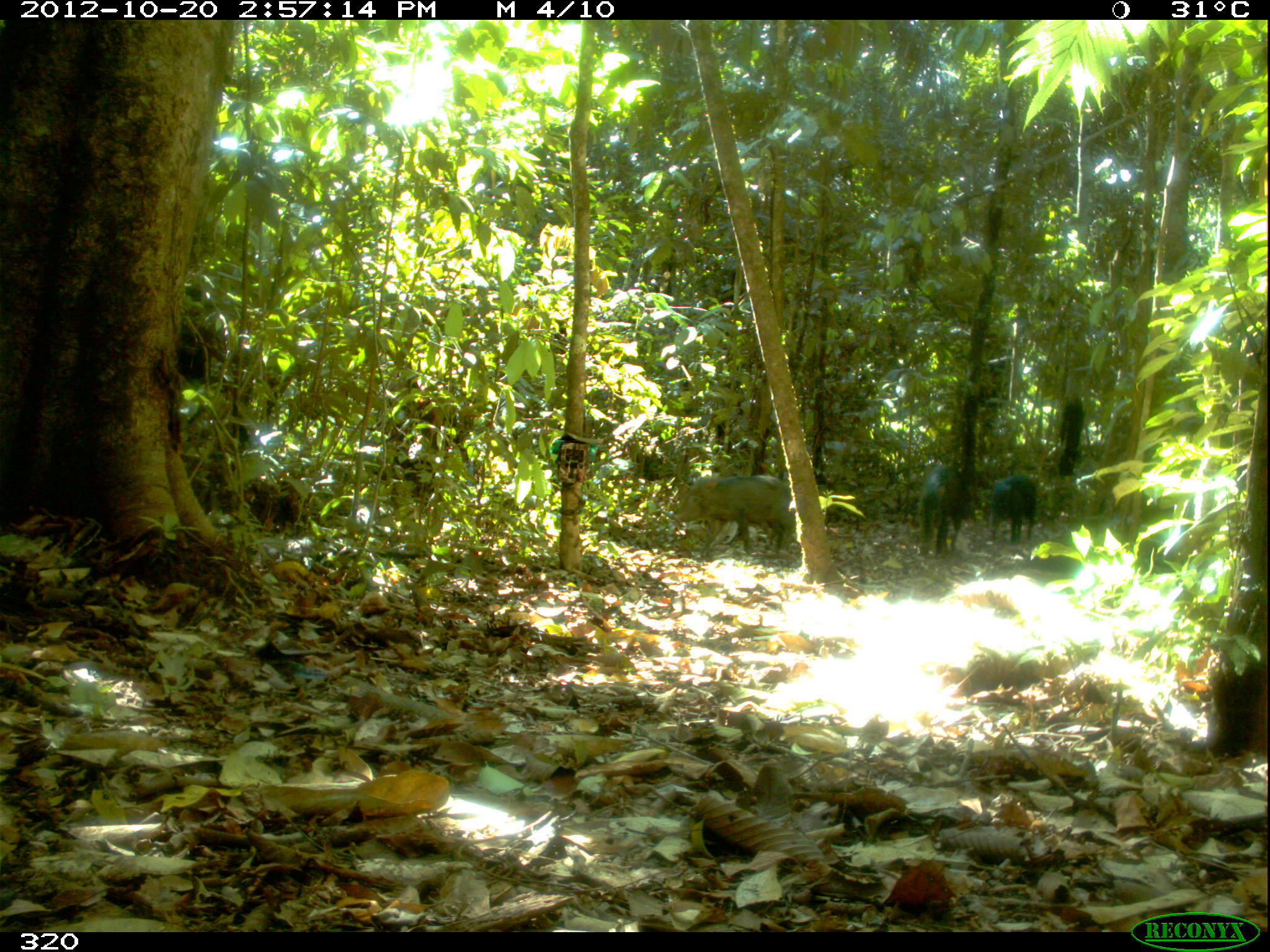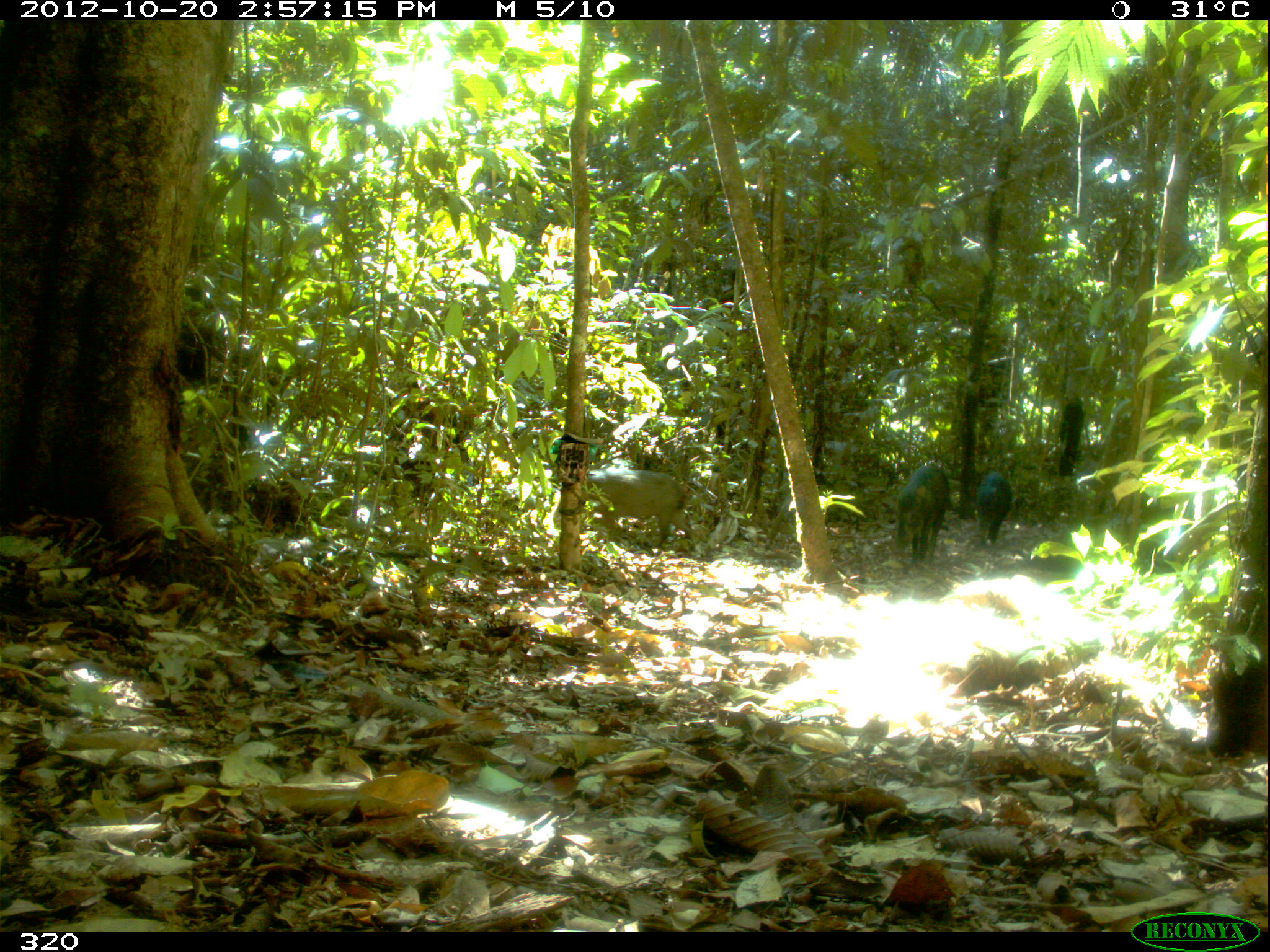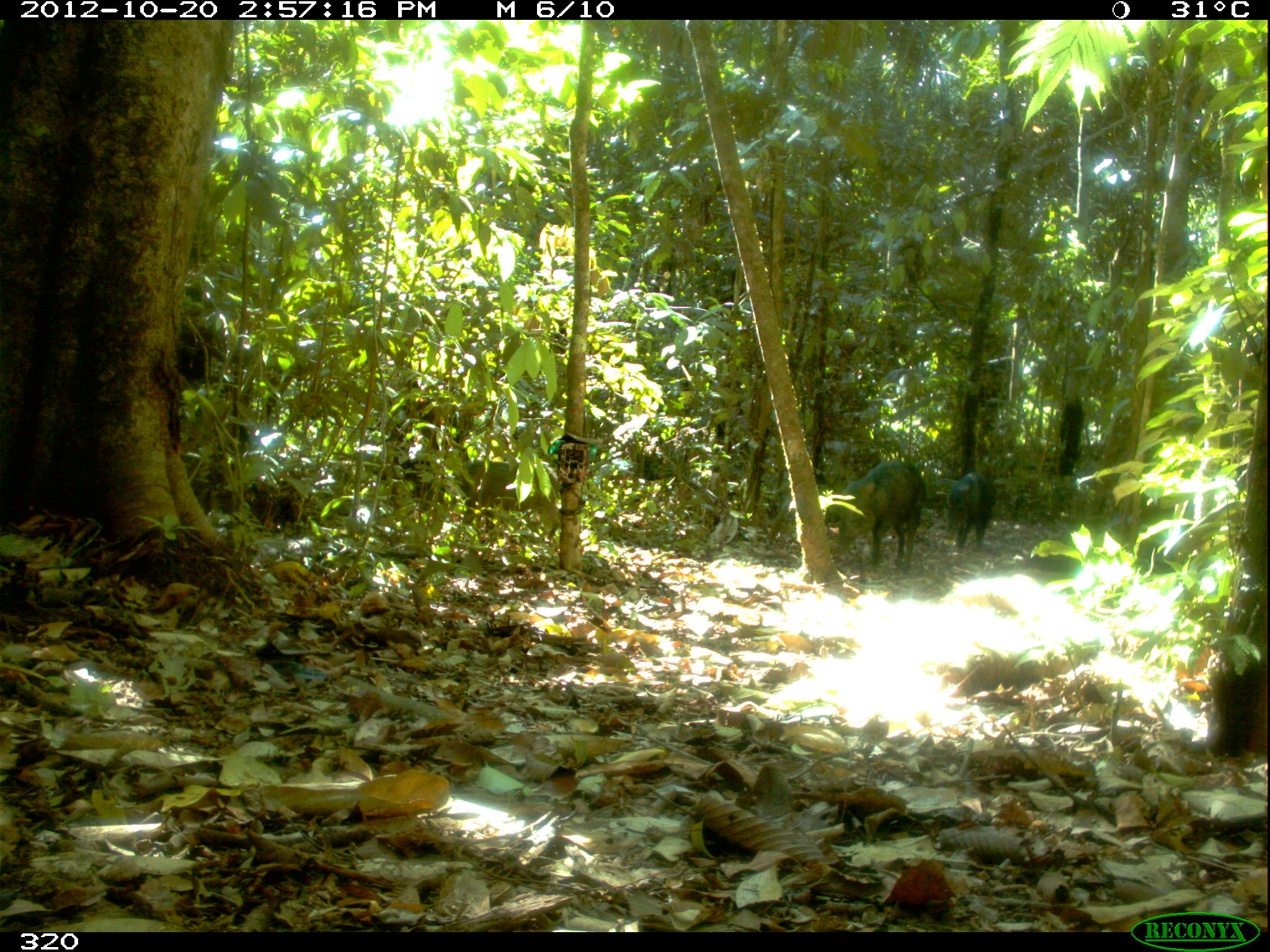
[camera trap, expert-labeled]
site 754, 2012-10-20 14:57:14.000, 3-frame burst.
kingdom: Animalia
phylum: Chordata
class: Mammalia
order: Artiodactyla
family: Tayassuidae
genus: Tayassu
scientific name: Tayassu pecari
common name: white-lipped peccary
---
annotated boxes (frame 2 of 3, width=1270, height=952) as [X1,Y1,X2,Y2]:
tayassu pecari: [579,468,699,551]; [893,462,953,562]; [973,471,1013,548]